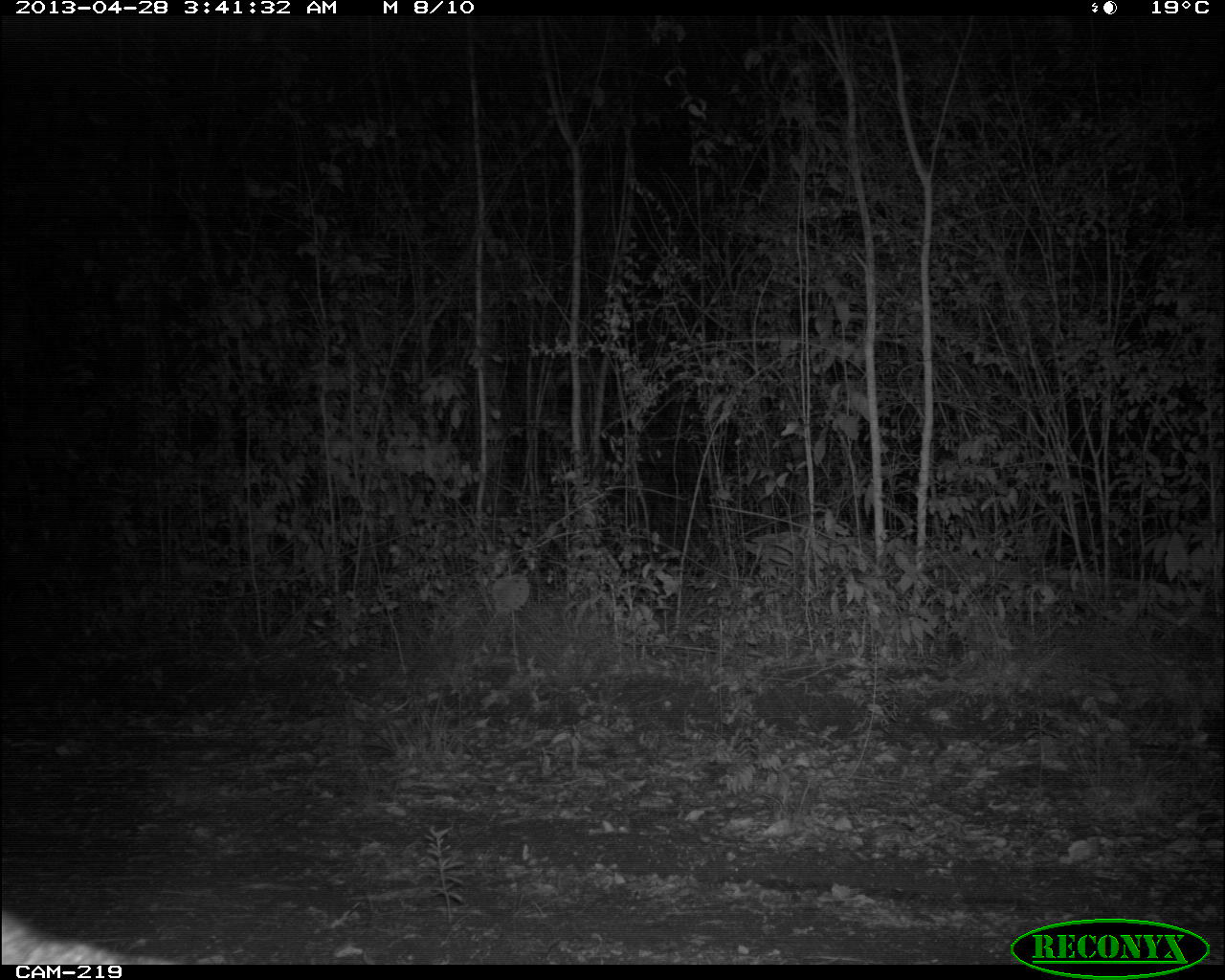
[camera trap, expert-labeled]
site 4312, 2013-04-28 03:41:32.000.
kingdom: Animalia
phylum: Chordata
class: Mammalia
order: Carnivora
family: Canidae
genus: Urocyon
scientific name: Urocyon cinereoargenteus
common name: gray fox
Urocyon cinereoargenteus (gray fox), count 1.